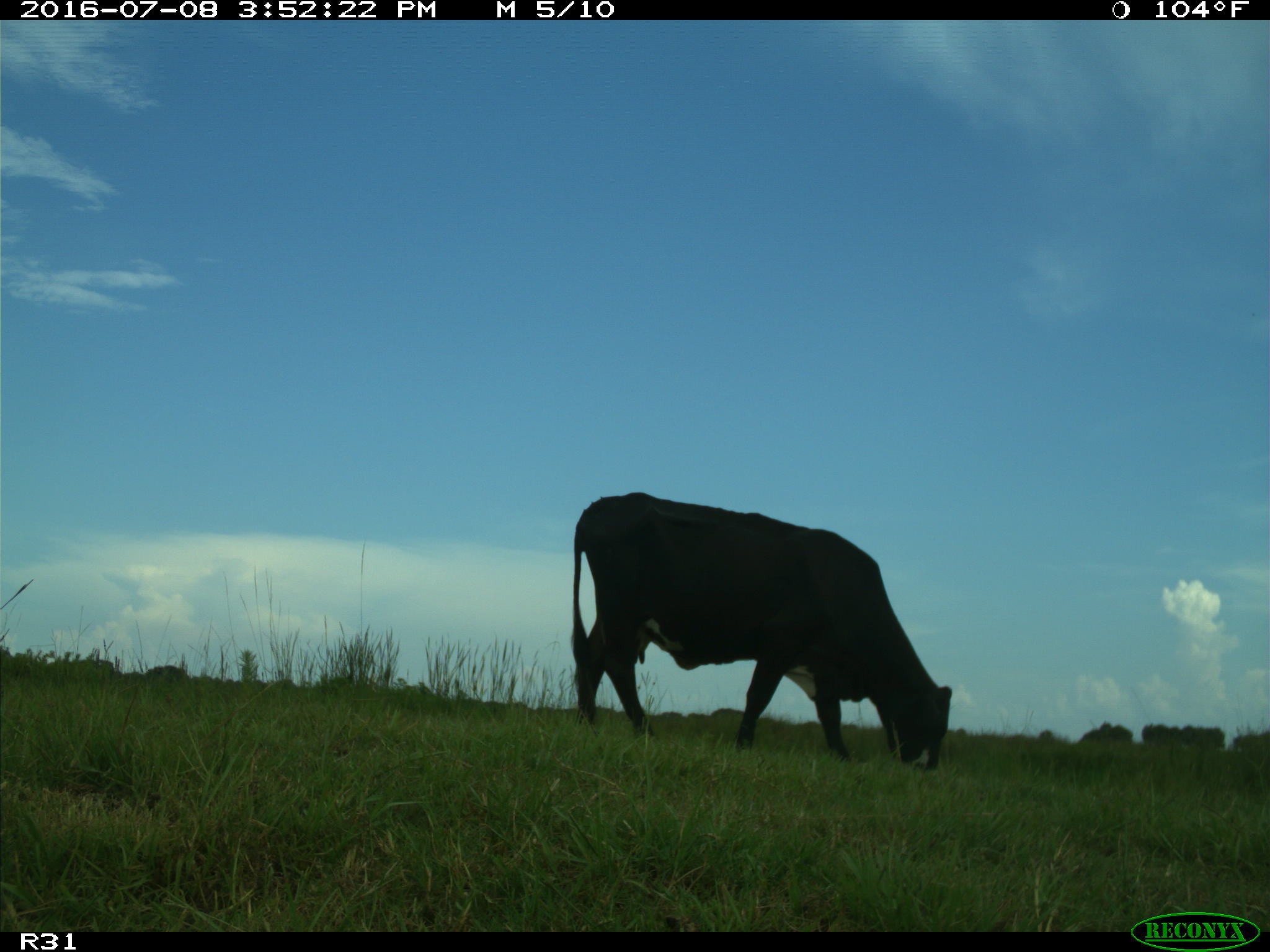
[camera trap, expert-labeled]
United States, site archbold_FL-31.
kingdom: Animalia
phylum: Chordata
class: Mammalia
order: Artiodactyla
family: Bovidae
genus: Bos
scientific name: Bos taurus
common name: domestic cow